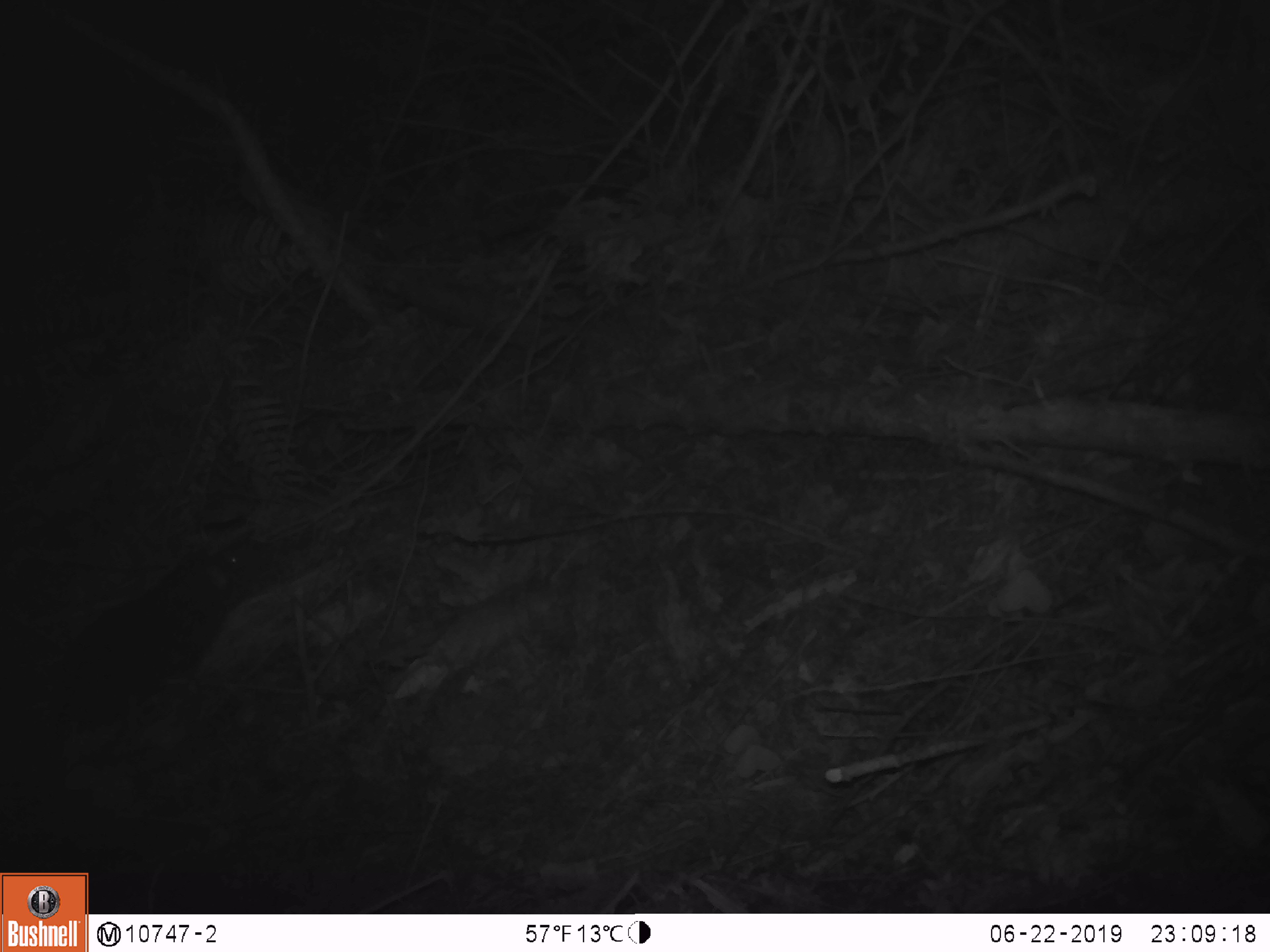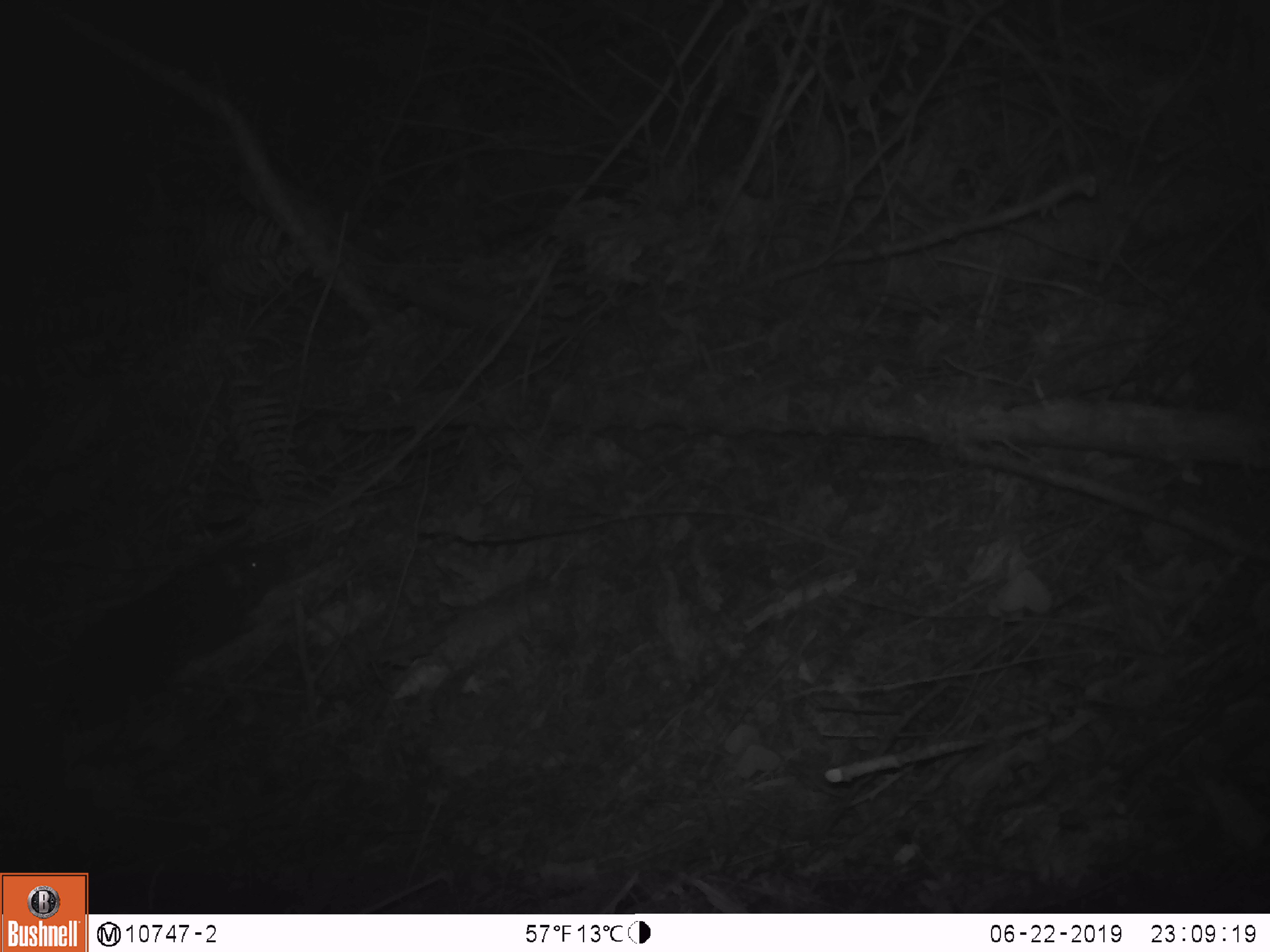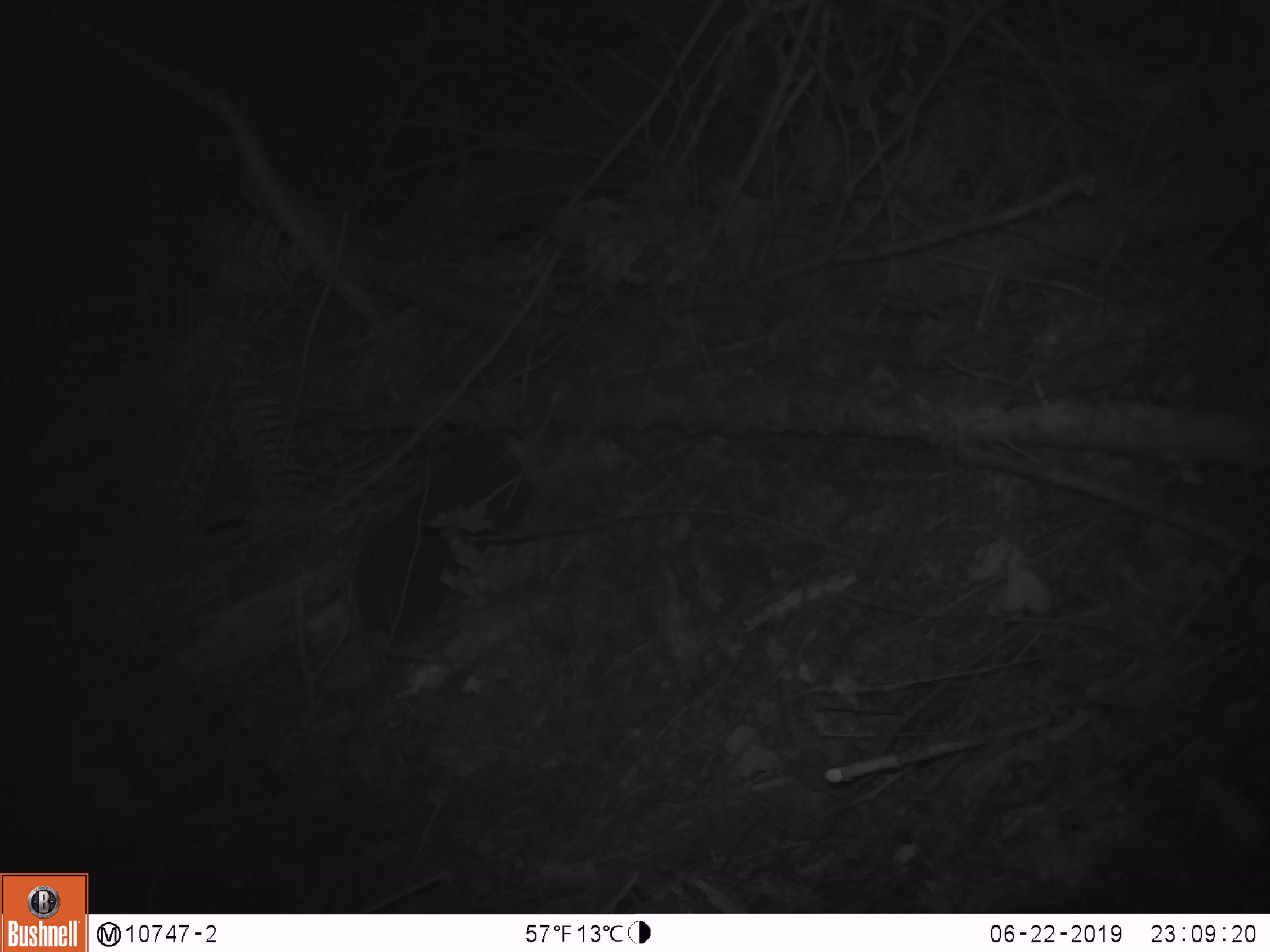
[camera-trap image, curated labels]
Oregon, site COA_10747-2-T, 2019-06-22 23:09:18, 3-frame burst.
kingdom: Animalia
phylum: Chordata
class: Mammalia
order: Rodentia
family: Aplodontiidae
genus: Aplodontia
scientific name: Aplodontia rufa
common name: mountain beaver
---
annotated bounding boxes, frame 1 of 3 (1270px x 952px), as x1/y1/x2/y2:
mountain beaver: 121/559/236/684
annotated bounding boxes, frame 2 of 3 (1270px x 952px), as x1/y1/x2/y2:
mountain beaver: 140/544/274/670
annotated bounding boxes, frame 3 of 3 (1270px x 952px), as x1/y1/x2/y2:
mountain beaver: 358/444/524/640